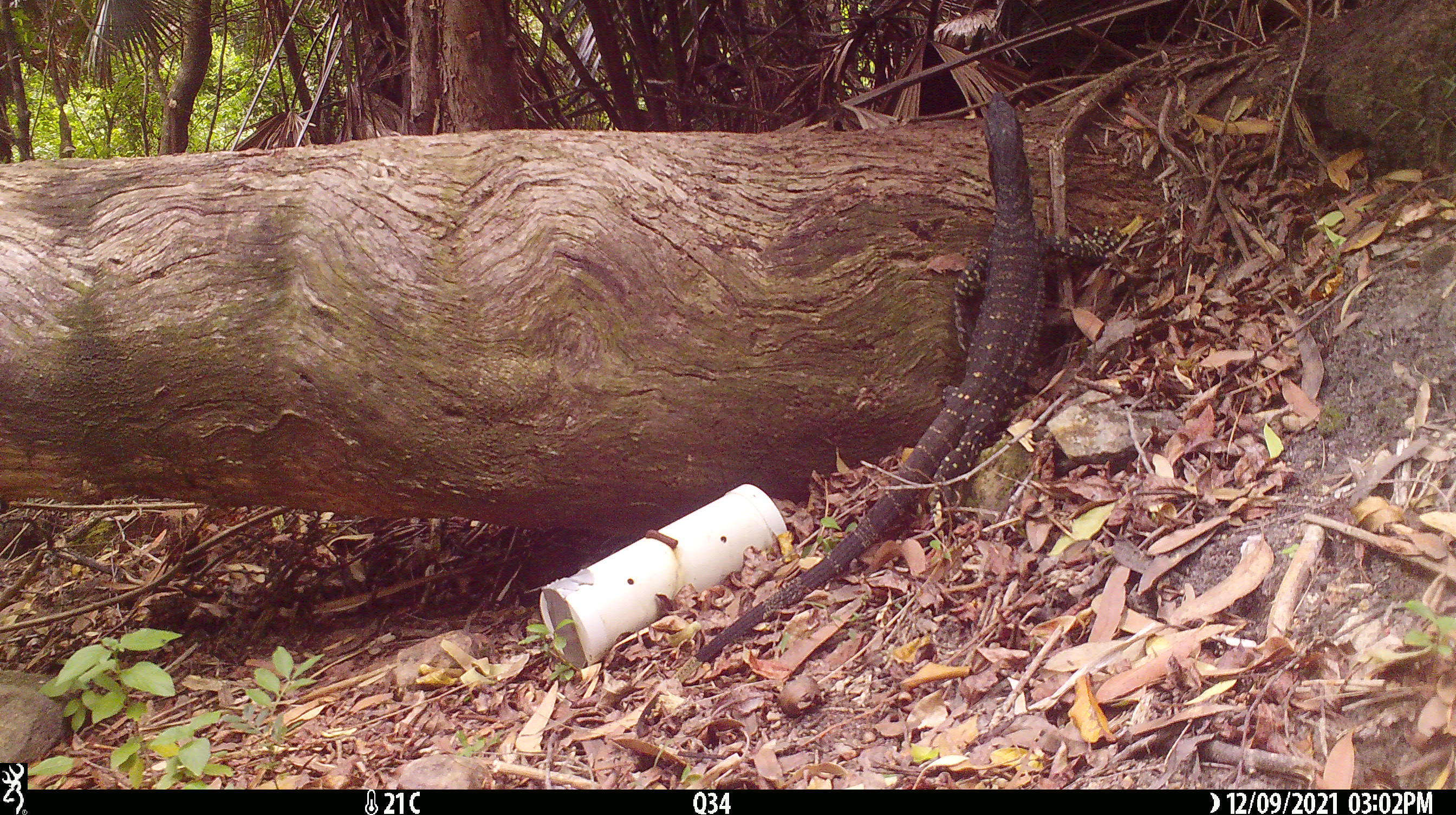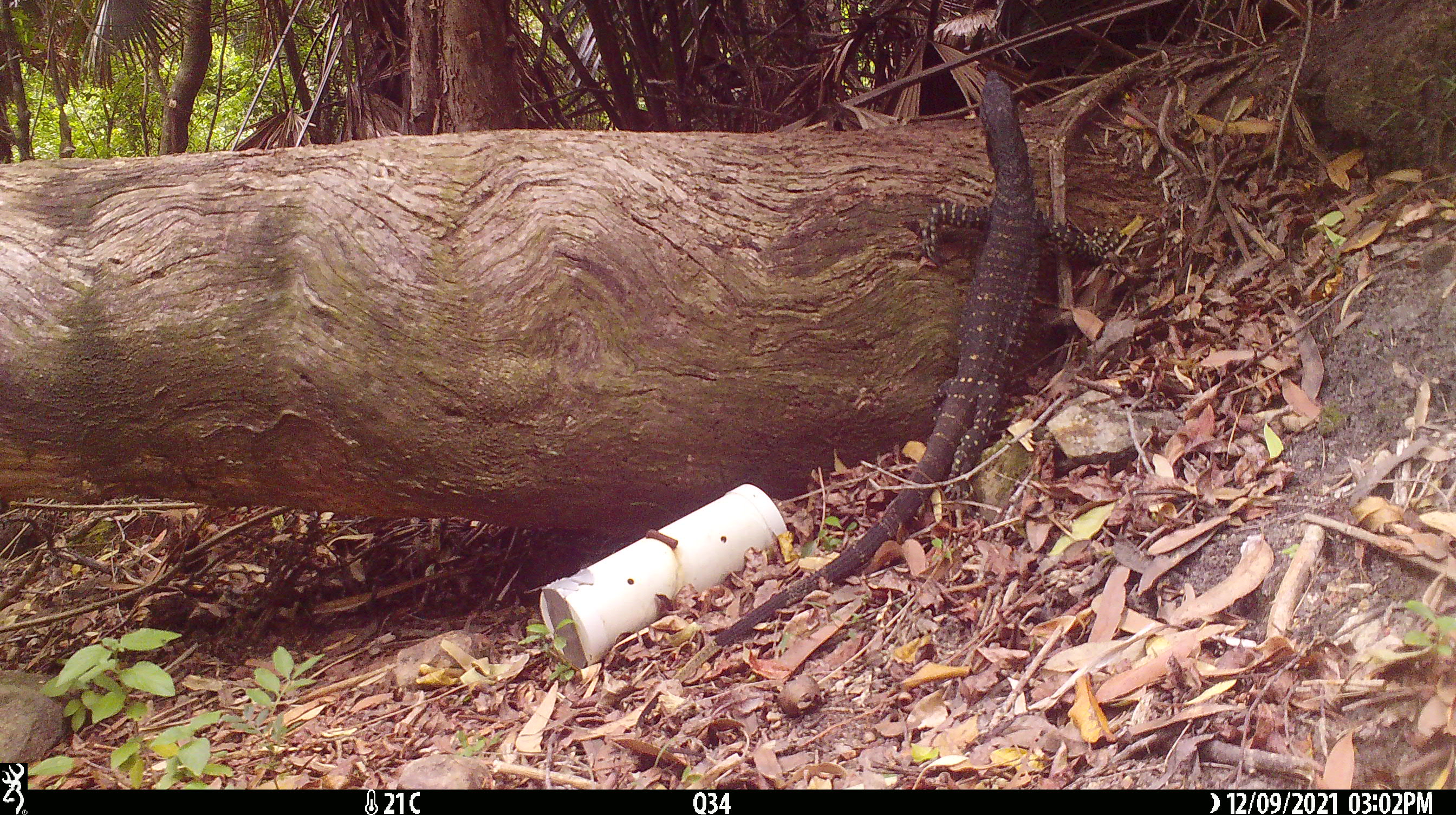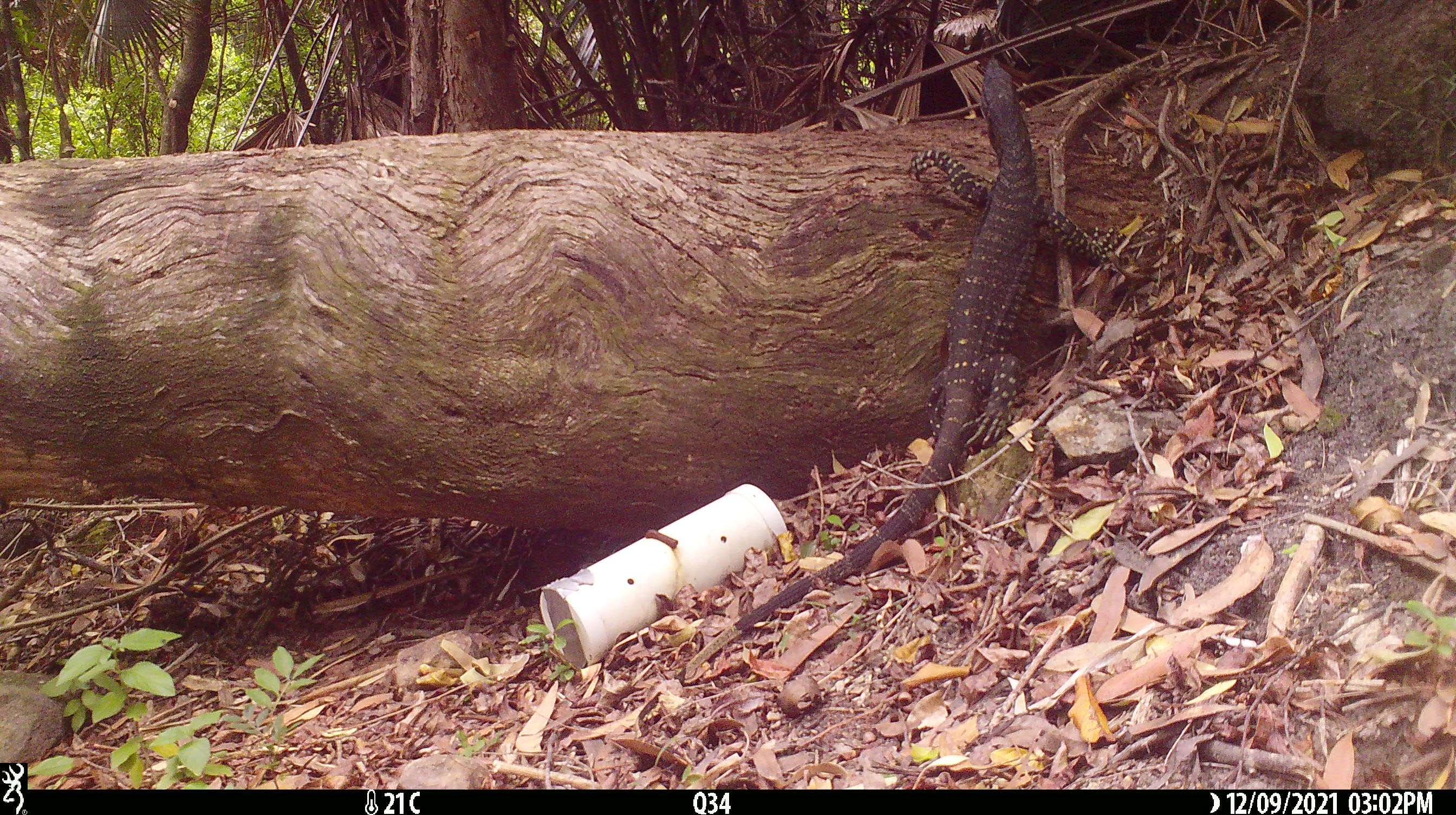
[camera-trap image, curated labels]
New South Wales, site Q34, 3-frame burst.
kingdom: Animalia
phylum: Chordata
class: Reptilia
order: Squamata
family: Varanidae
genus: Varanus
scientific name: Varanus varius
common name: lace monitor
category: goanna